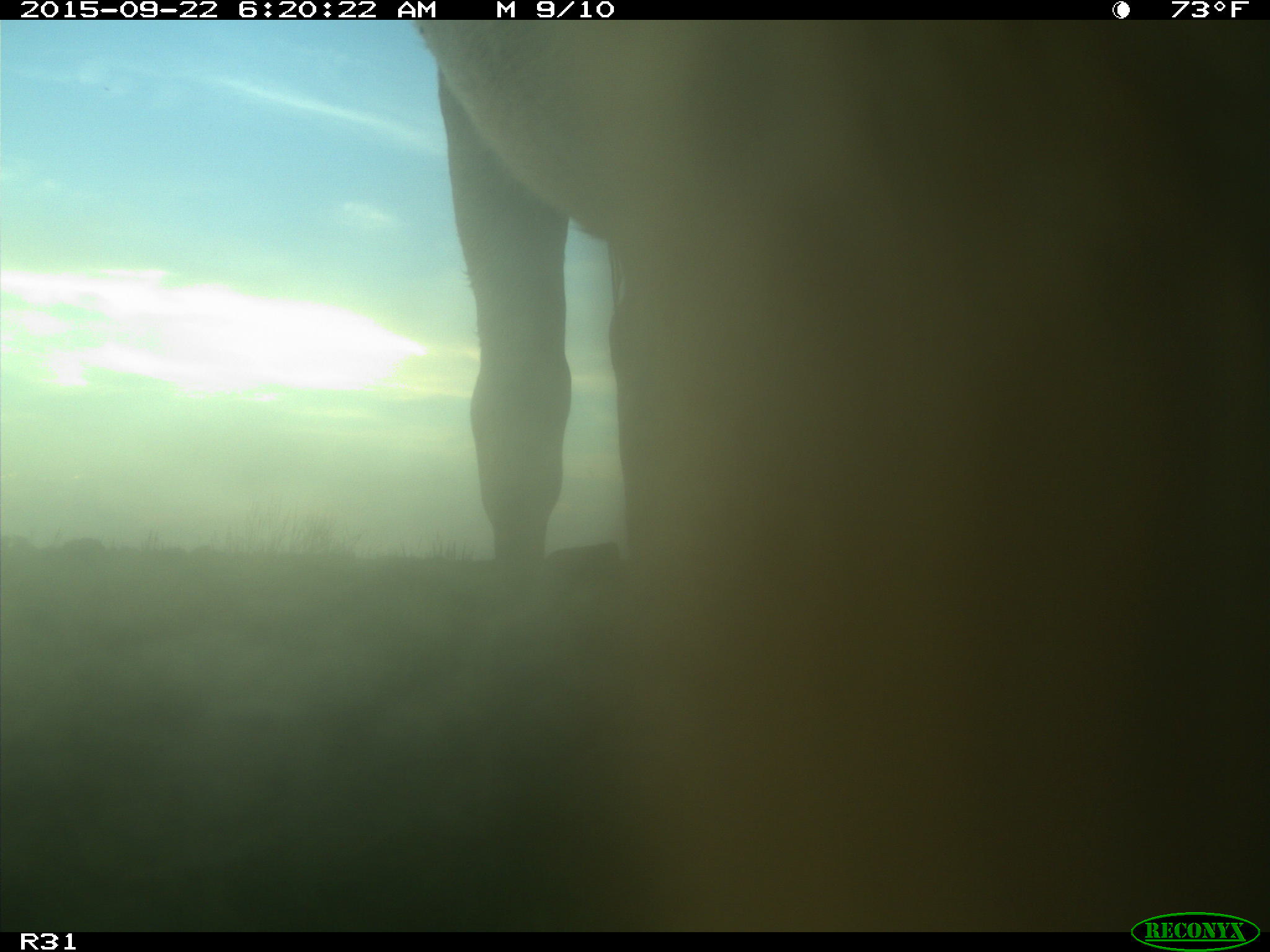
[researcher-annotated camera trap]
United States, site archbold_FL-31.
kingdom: Animalia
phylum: Chordata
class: Mammalia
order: Artiodactyla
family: Bovidae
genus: Bos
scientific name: Bos taurus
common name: domestic cow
Bos taurus (domestic cow).